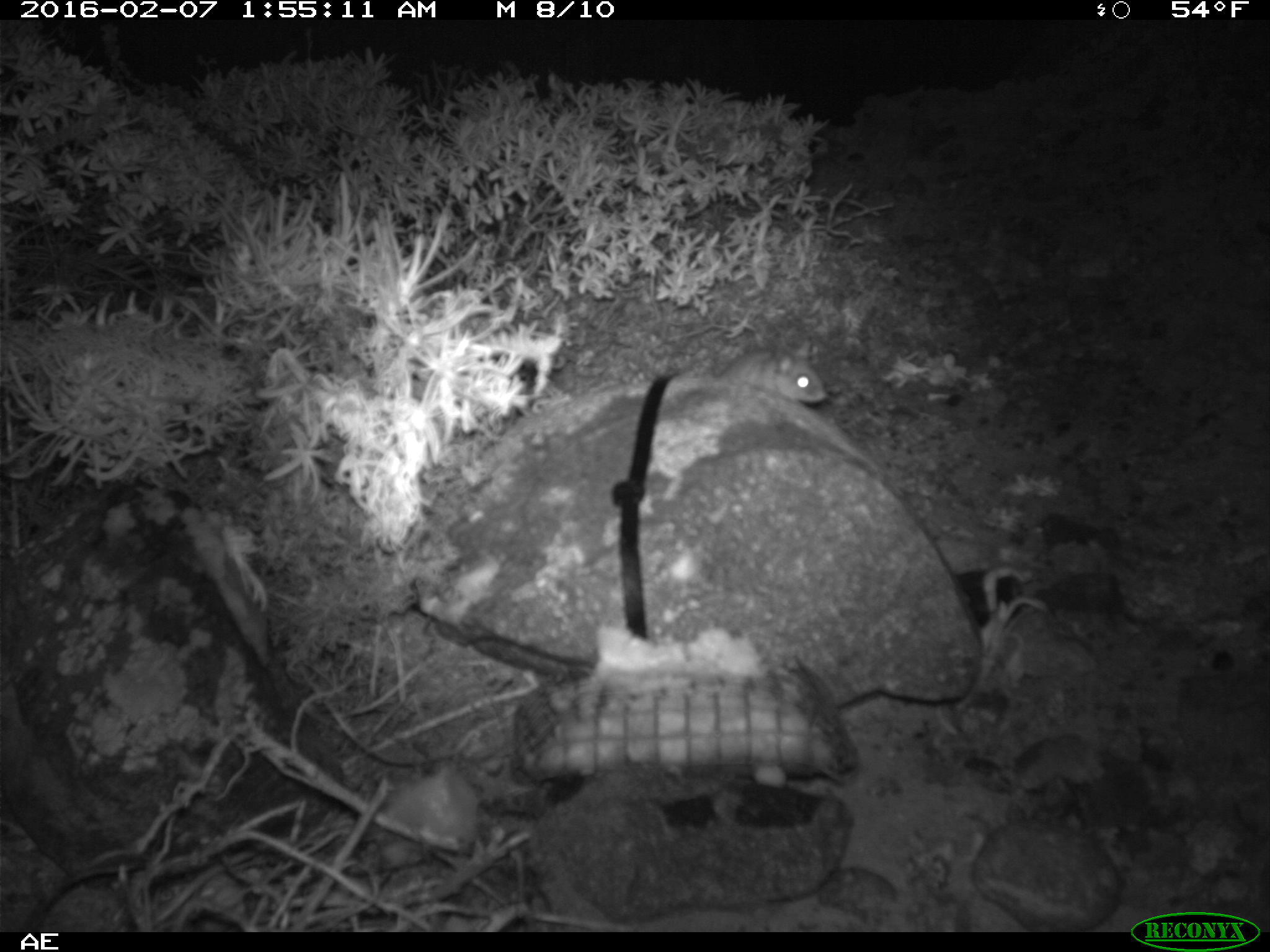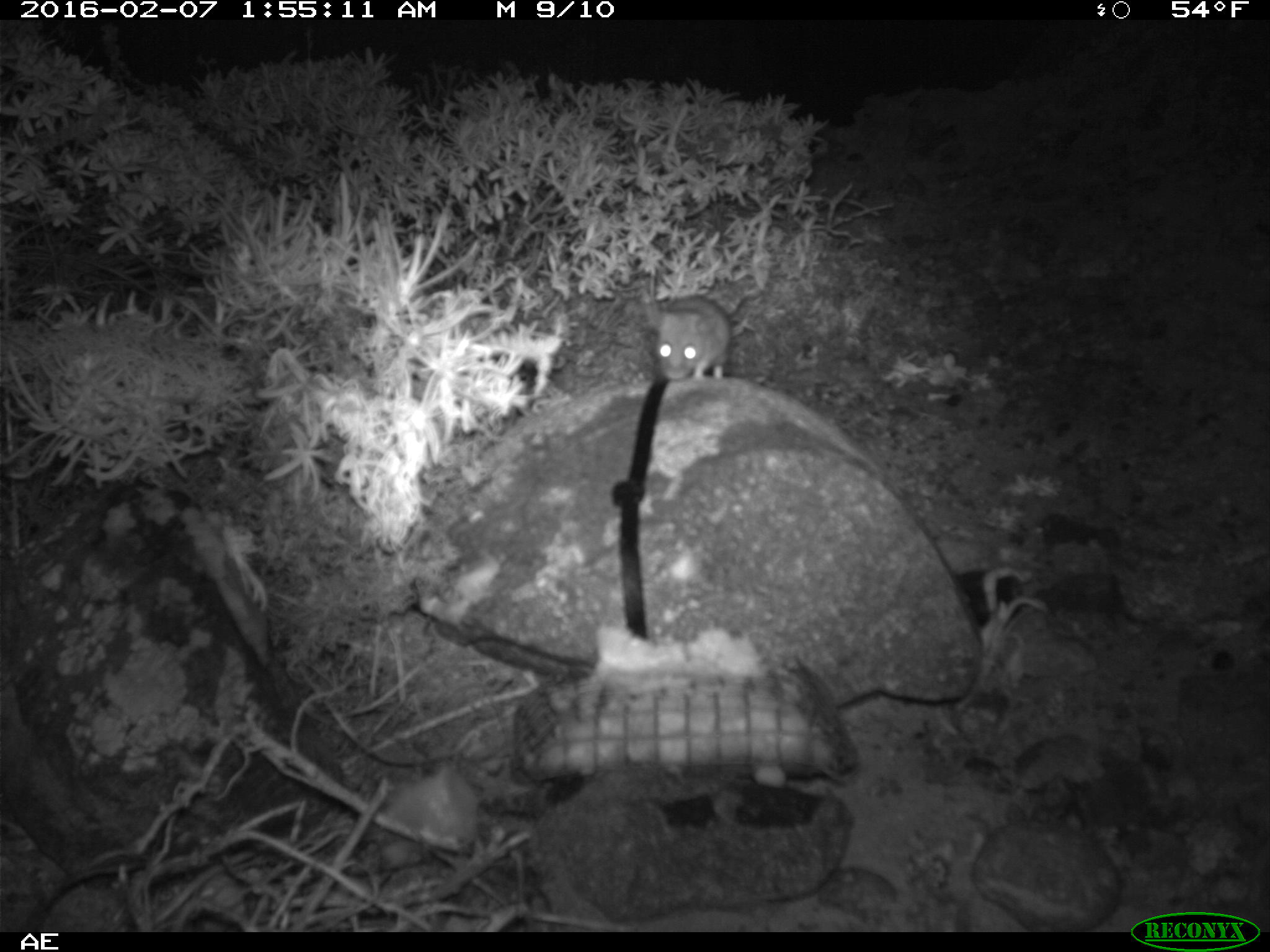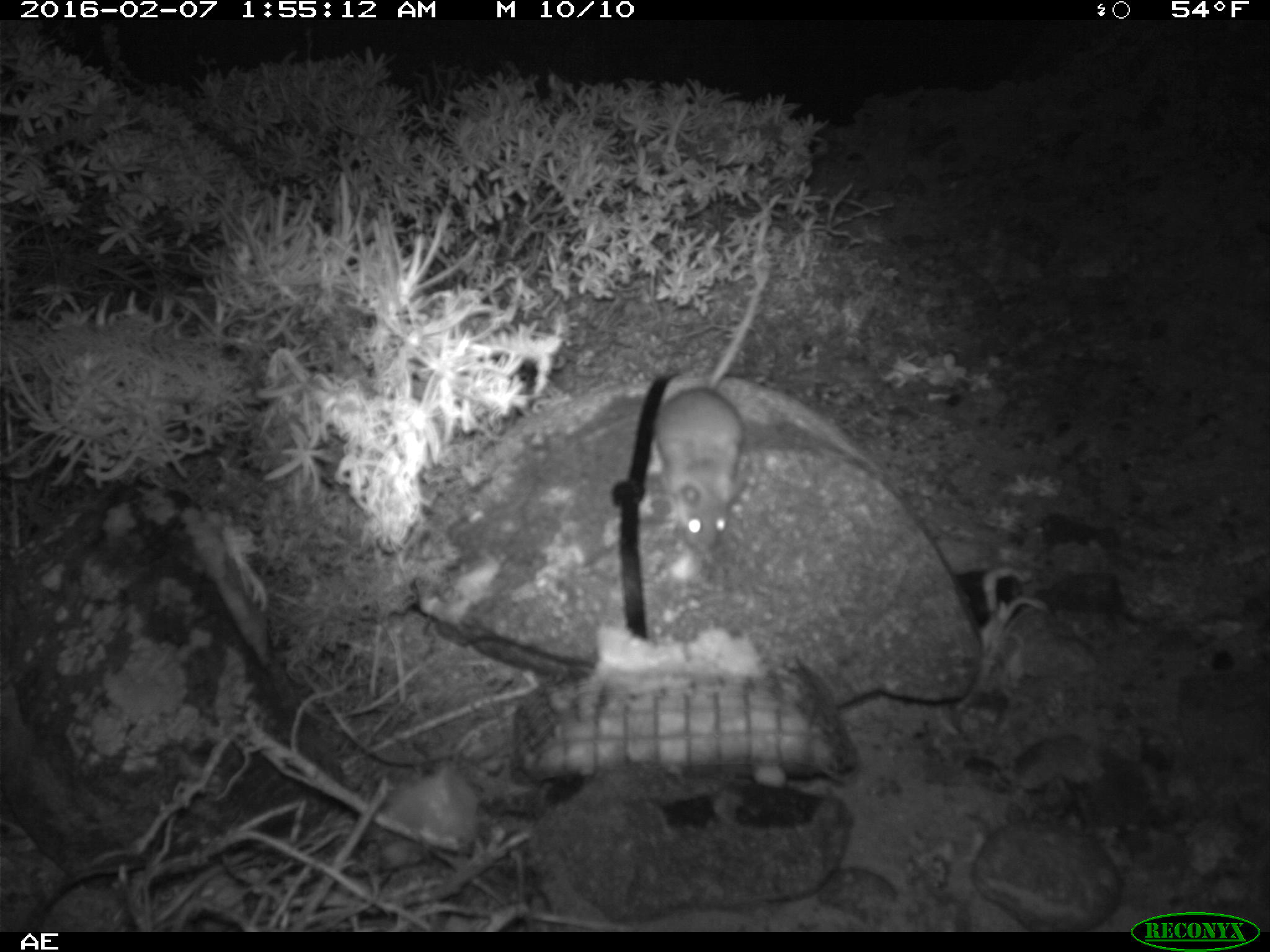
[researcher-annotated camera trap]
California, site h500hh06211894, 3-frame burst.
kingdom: Animalia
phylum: Chordata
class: Mammalia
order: Rodentia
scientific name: Rodentia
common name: rodent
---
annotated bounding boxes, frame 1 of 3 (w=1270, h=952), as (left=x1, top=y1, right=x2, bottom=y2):
rodent: (left=713, top=337, right=827, bottom=403)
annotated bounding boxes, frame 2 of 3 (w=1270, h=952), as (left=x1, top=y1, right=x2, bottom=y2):
rodent: (left=642, top=269, right=727, bottom=379)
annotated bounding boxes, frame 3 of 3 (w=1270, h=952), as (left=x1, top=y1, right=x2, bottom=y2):
rodent: (left=655, top=271, right=768, bottom=553)